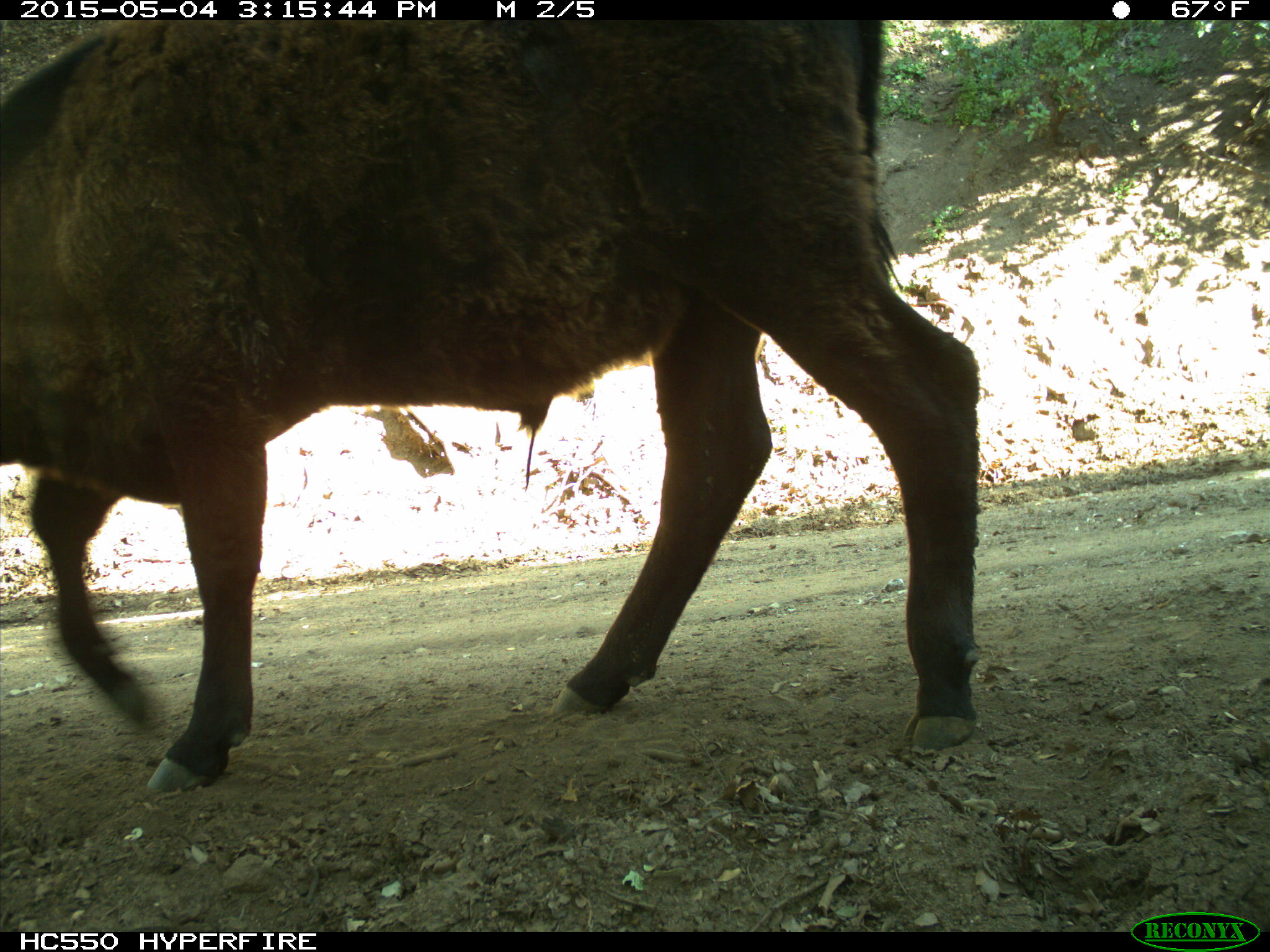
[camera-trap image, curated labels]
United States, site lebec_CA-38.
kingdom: Animalia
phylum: Chordata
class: Mammalia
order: Artiodactyla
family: Bovidae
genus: Bos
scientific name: Bos taurus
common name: domestic cow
Bos taurus (domestic cow).